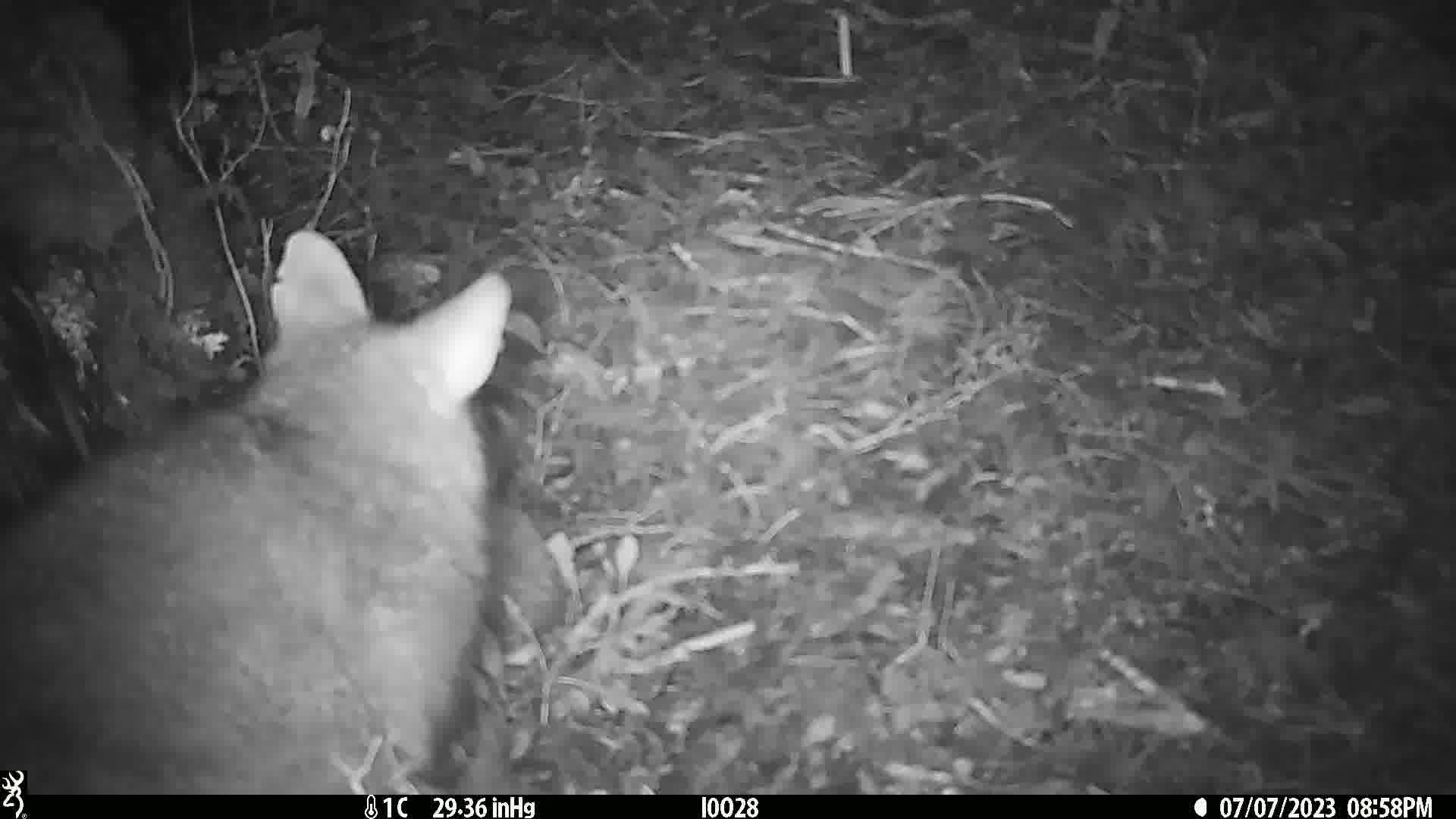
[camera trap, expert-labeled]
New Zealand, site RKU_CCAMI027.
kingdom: Animalia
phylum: Chordata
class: Mammalia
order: Diprotodontia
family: Phalangeridae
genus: Trichosurus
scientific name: Trichosurus vulpecula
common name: common brushtail possum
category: possum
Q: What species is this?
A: Possum (common brushtail possum) (Trichosurus vulpecula).